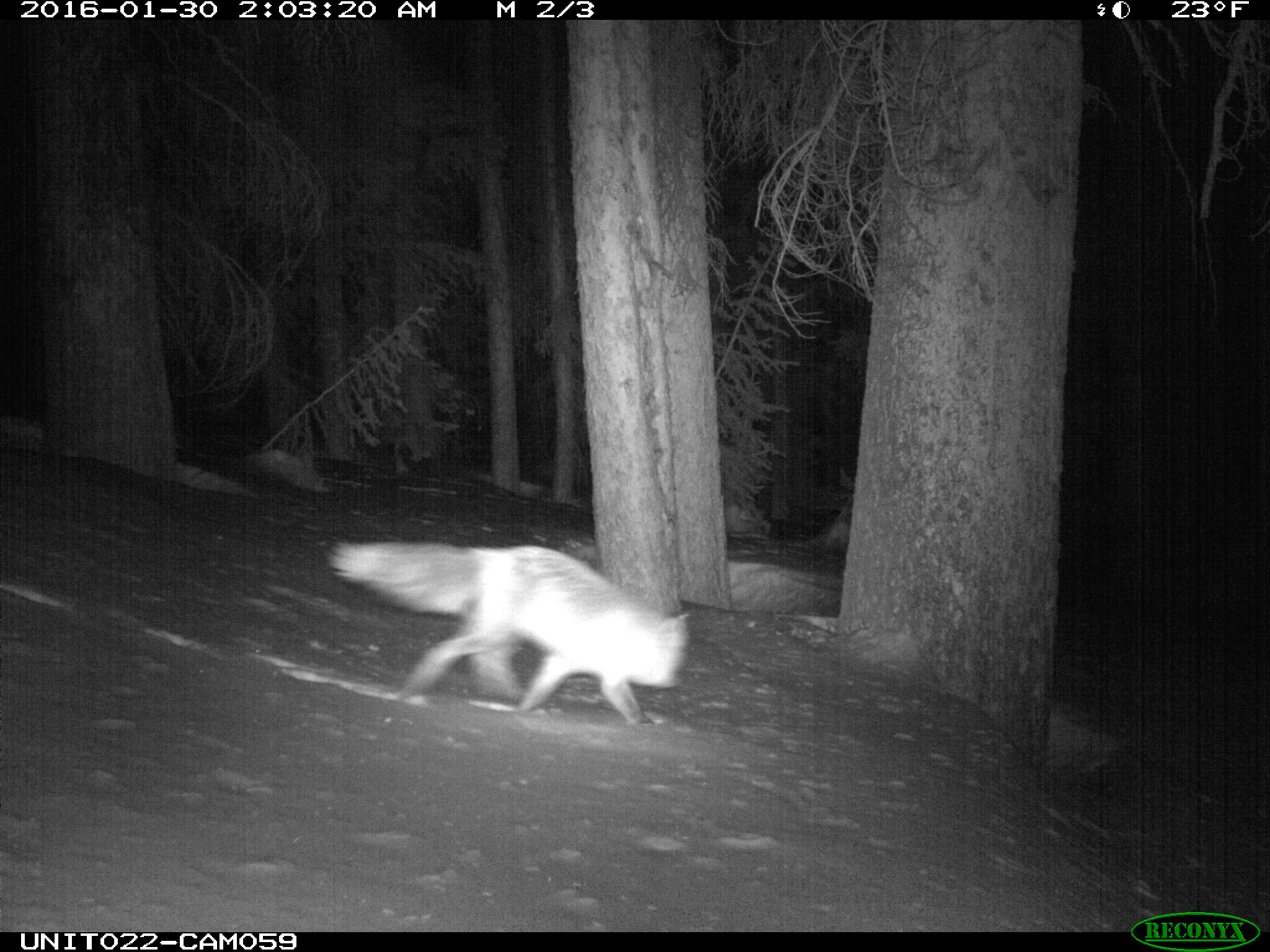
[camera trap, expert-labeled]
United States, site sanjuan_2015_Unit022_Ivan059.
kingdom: Animalia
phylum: Chordata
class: Mammalia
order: Carnivora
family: Canidae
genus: Vulpes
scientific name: Vulpes vulpes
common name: red fox